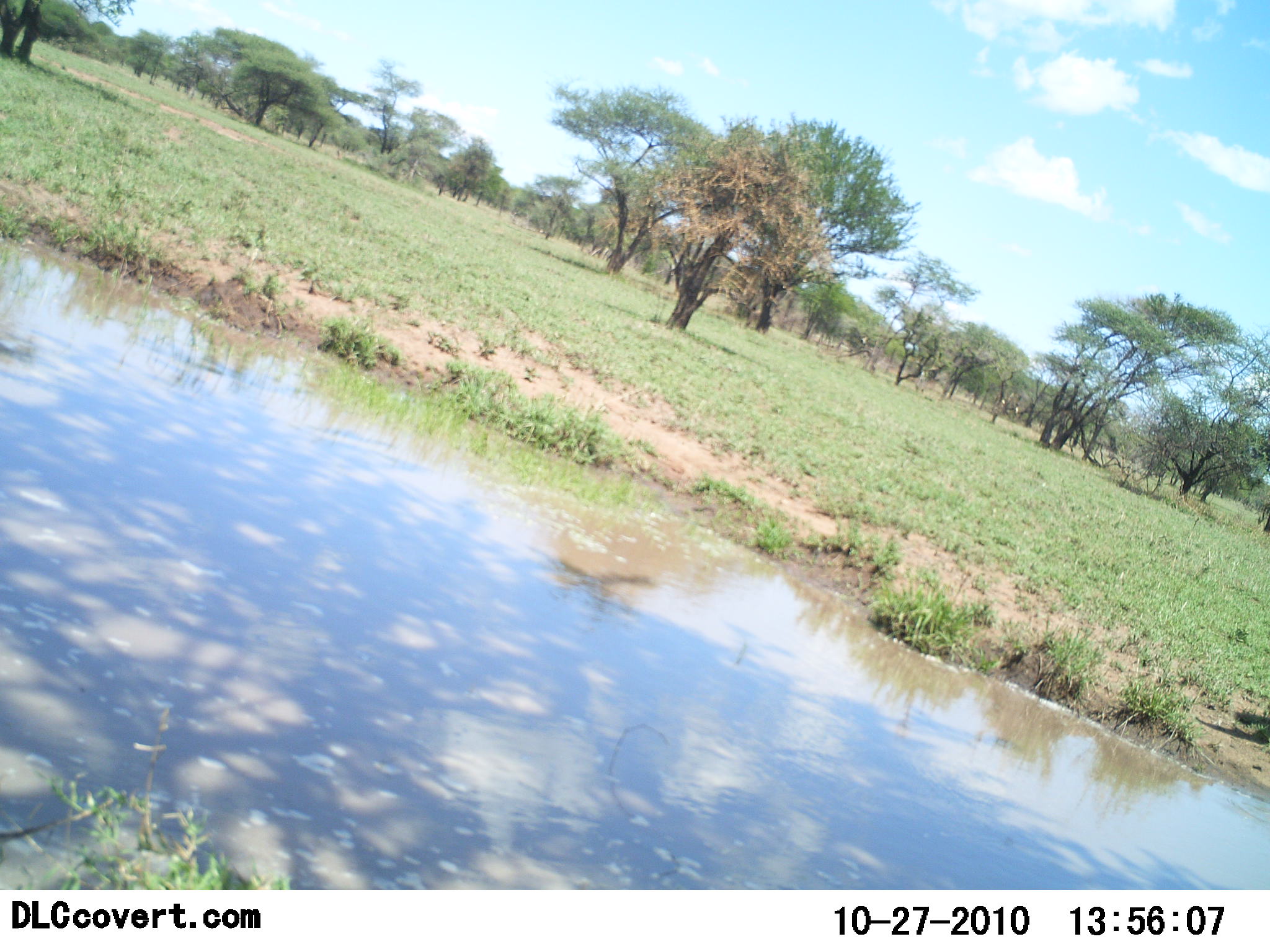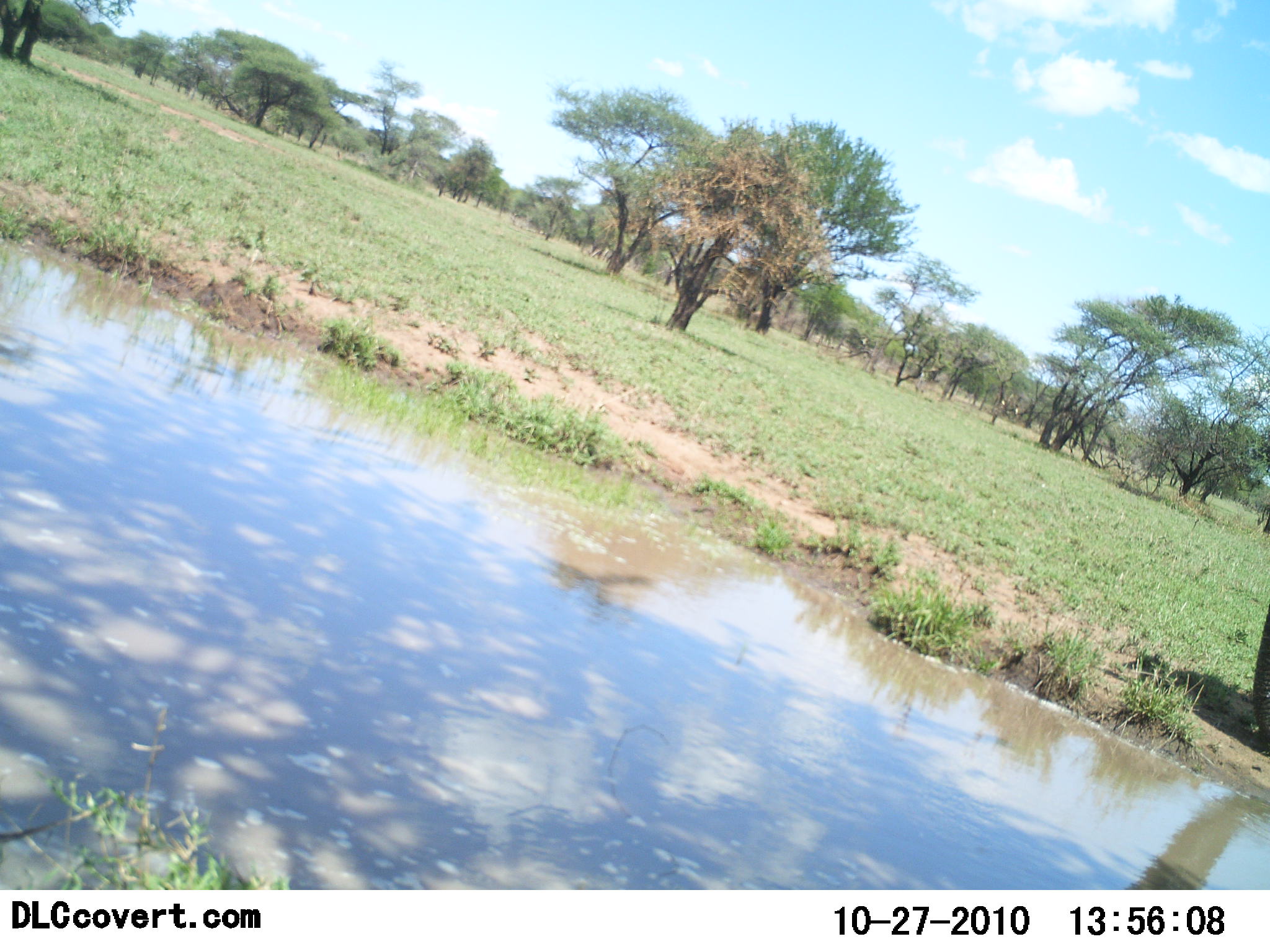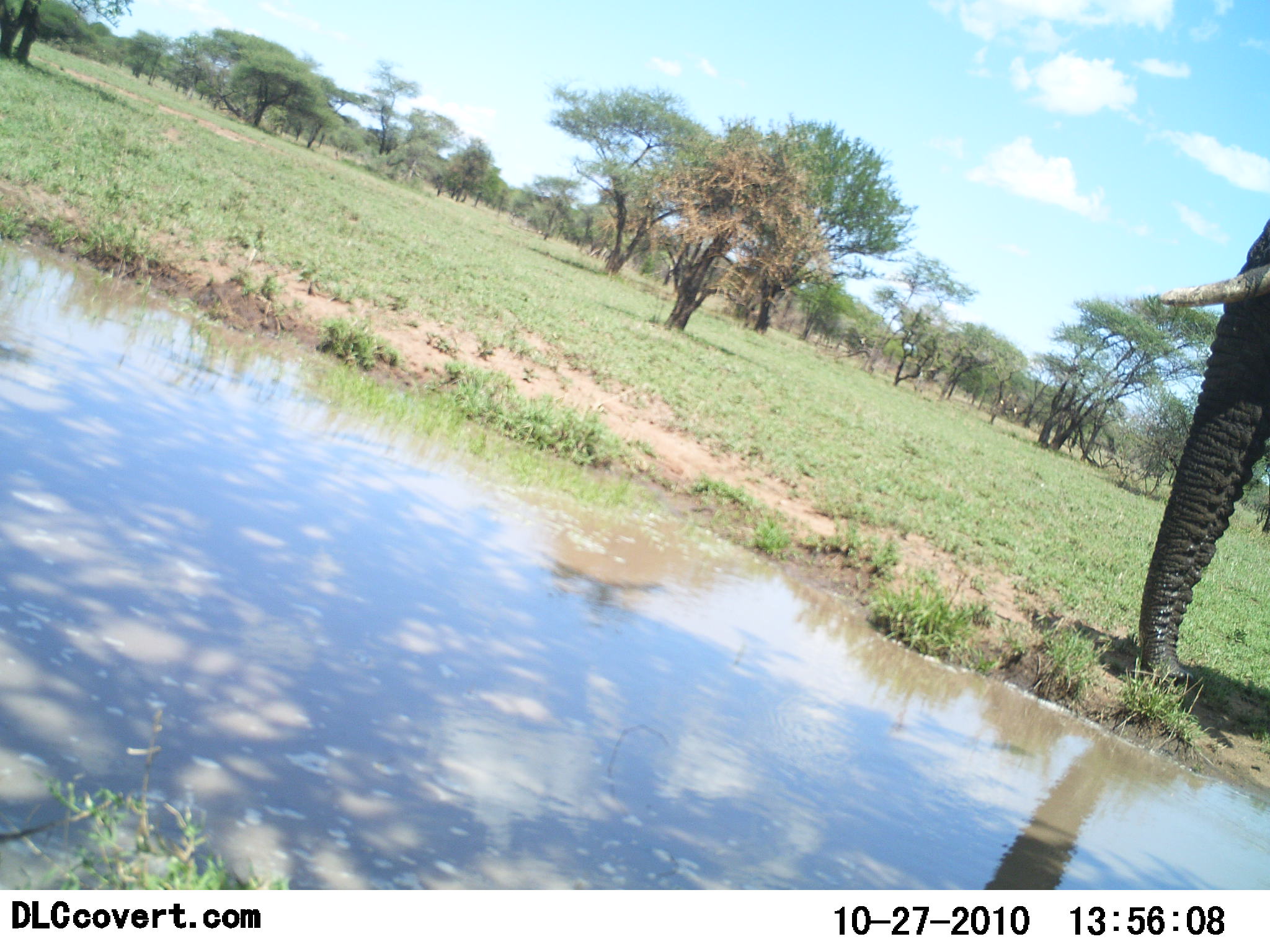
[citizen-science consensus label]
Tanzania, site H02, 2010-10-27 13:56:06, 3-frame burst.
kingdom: Animalia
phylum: Chordata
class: Mammalia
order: Proboscidea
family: Elephantidae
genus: Loxodonta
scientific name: Loxodonta africana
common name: african bush elephant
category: elephant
Elephant (african bush elephant) (Loxodonta africana), count 1. Behavior (volunteer vote fractions): standing 12%, resting 0%, moving 88%, interacting 0%. Young present (vote fraction): 0%. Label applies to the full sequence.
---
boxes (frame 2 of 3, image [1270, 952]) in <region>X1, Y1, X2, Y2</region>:
animal: <region>1253, 601, 1270, 746</region>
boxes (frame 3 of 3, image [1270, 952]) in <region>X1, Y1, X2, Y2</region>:
animal: <region>1139, 213, 1270, 687</region>